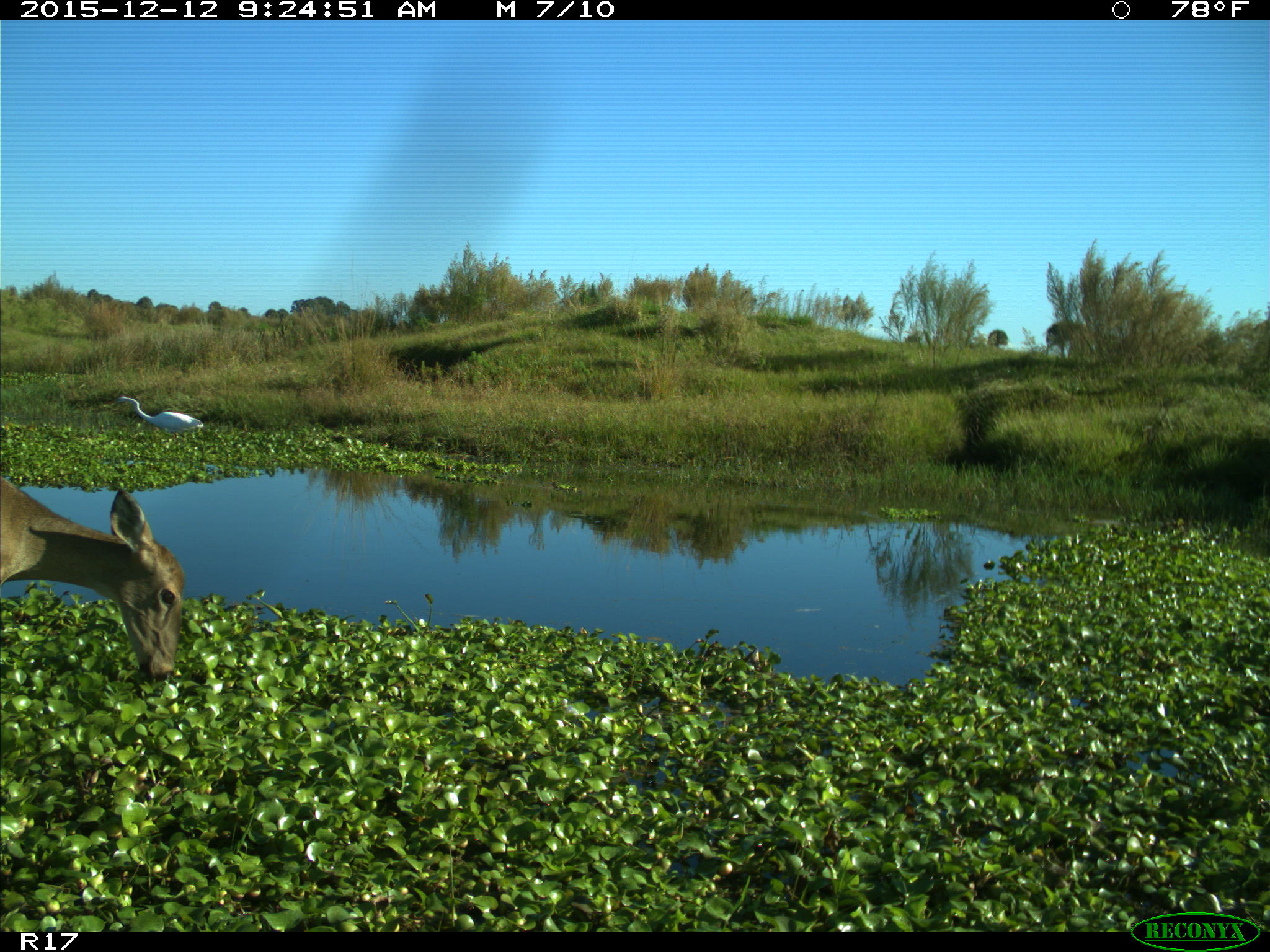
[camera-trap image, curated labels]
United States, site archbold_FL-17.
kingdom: Animalia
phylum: Chordata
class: Mammalia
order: Artiodactyla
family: Cervidae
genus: Odocoileus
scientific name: Odocoileus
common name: deer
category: unidentified deer